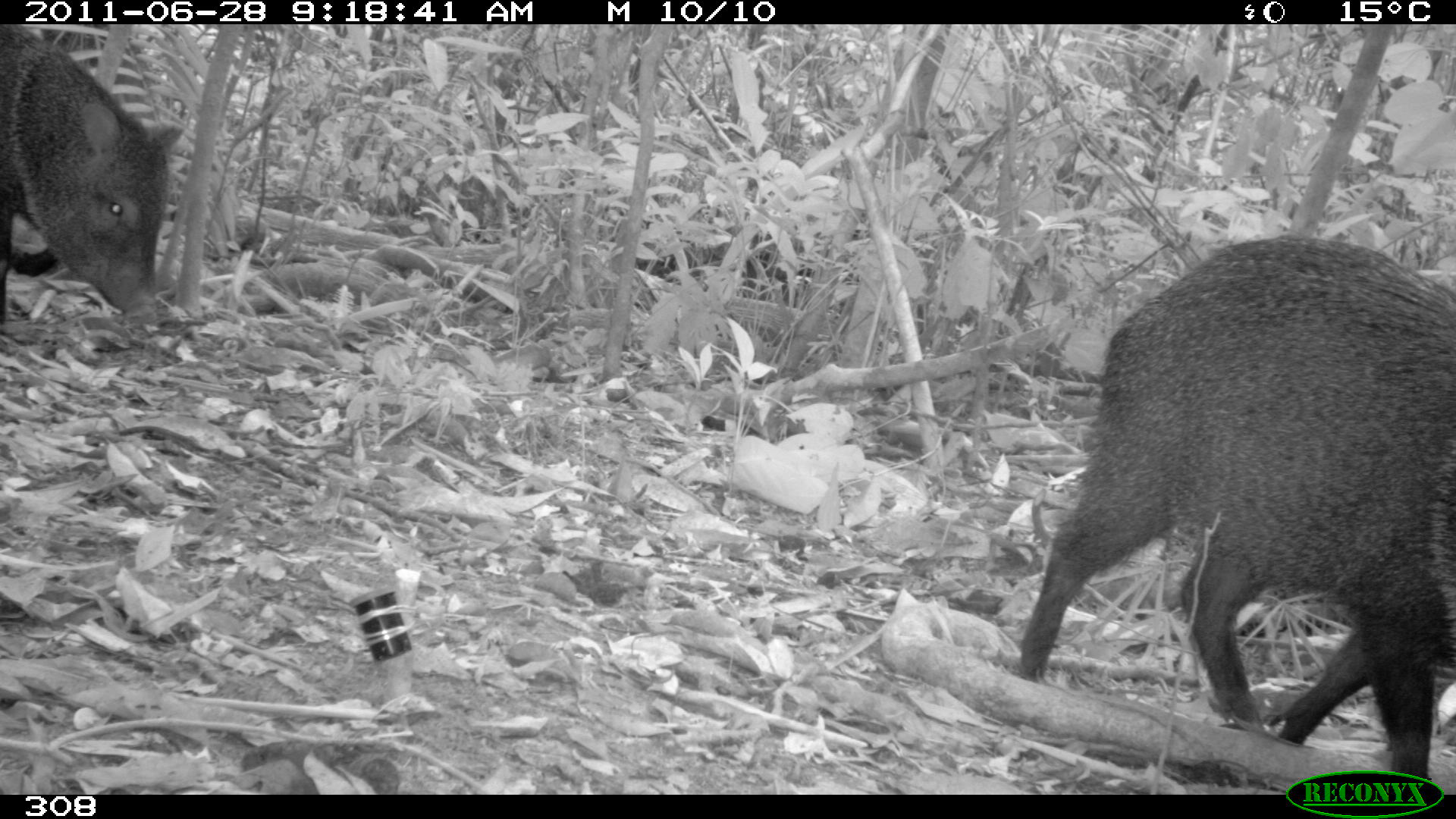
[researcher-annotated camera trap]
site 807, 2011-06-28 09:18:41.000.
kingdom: Animalia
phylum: Chordata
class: Mammalia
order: Artiodactyla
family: Tayassuidae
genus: Pecari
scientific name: Pecari tajacu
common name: collared peccary